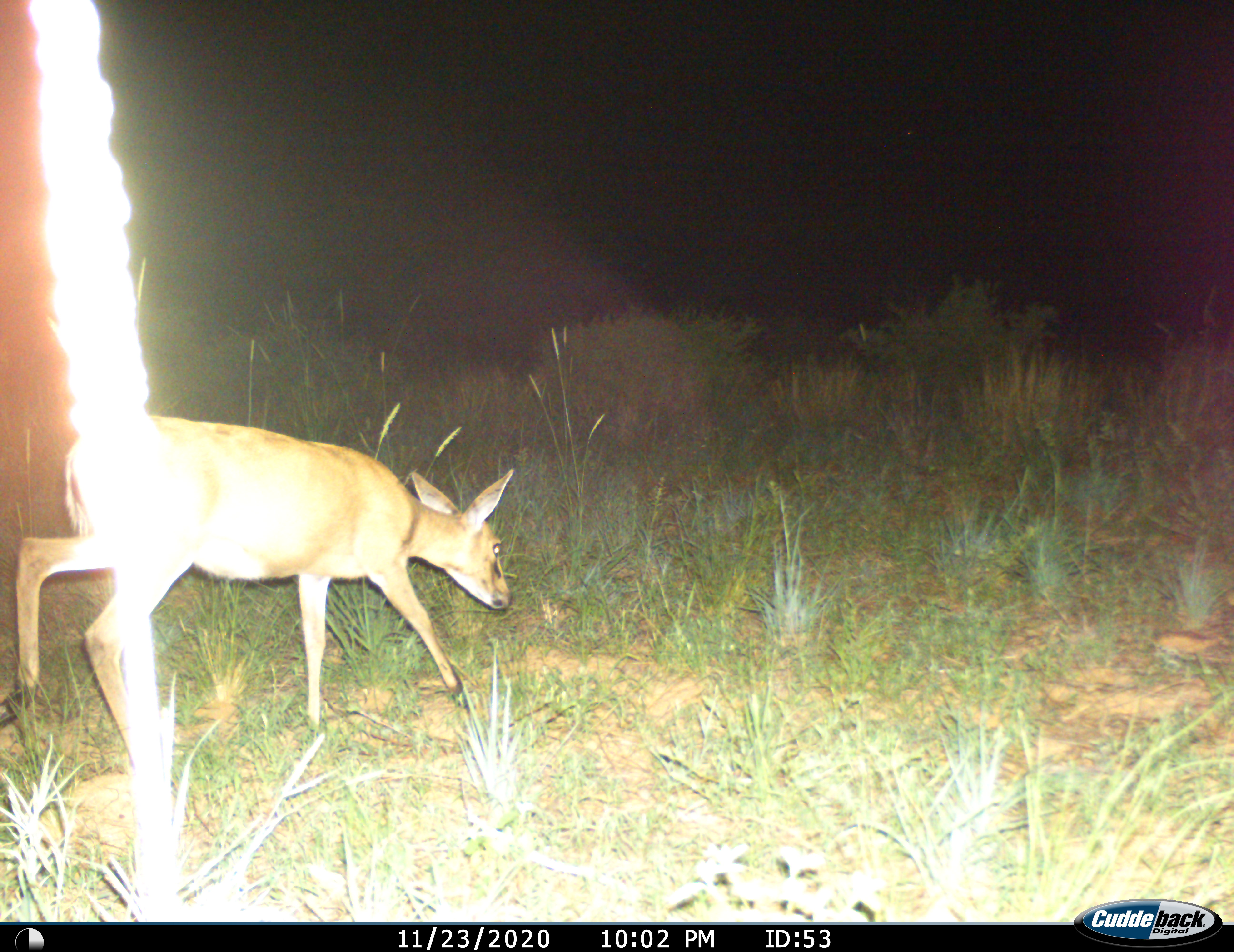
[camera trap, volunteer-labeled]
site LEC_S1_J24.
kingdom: Animalia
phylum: Chordata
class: Mammalia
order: Artiodactyla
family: Bovidae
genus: Sylvicapra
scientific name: Sylvicapra grimmia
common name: common duiker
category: duikercommongrey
Duikercommongrey (common duiker) (Sylvicapra grimmia), count 1. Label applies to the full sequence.